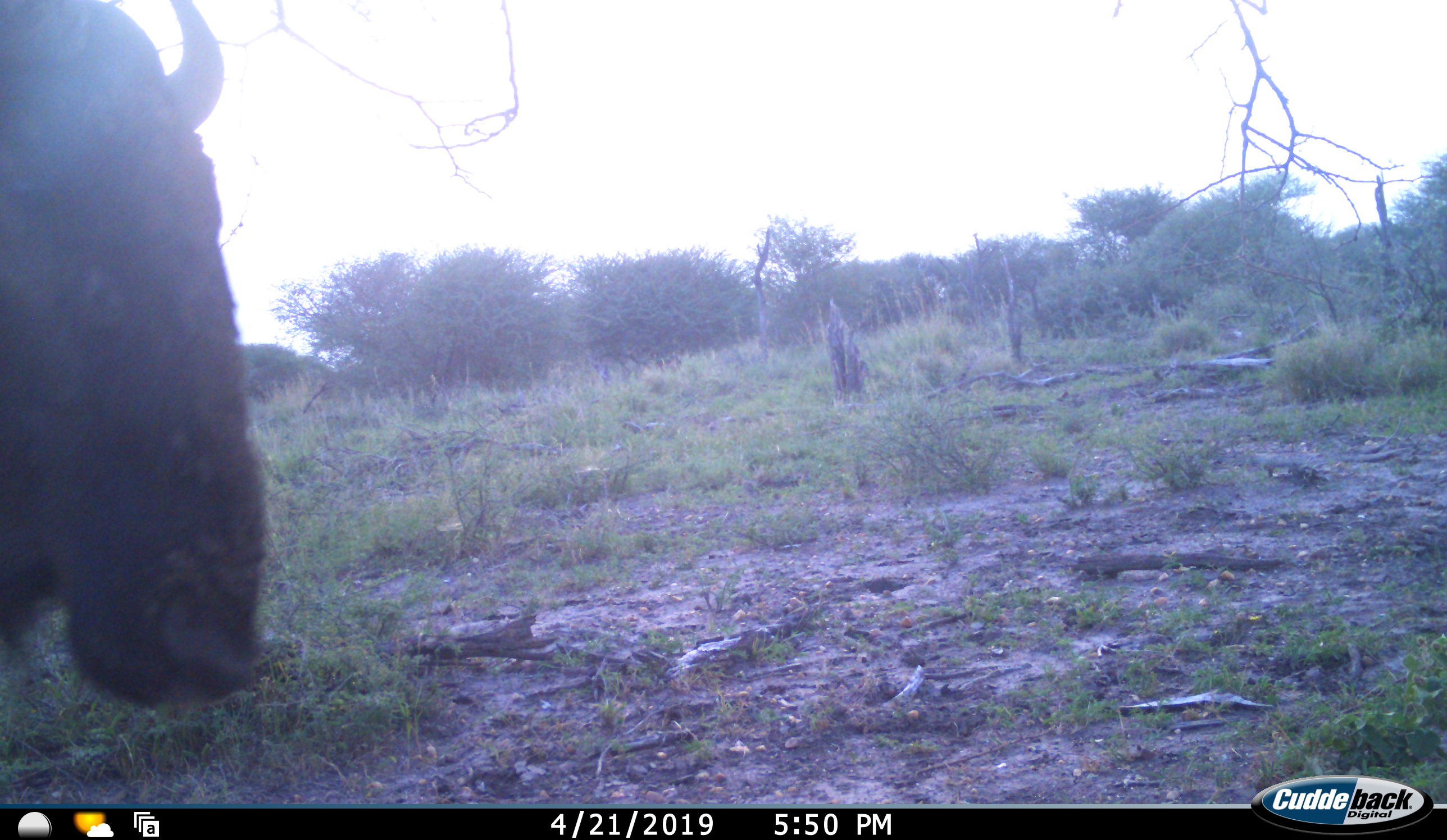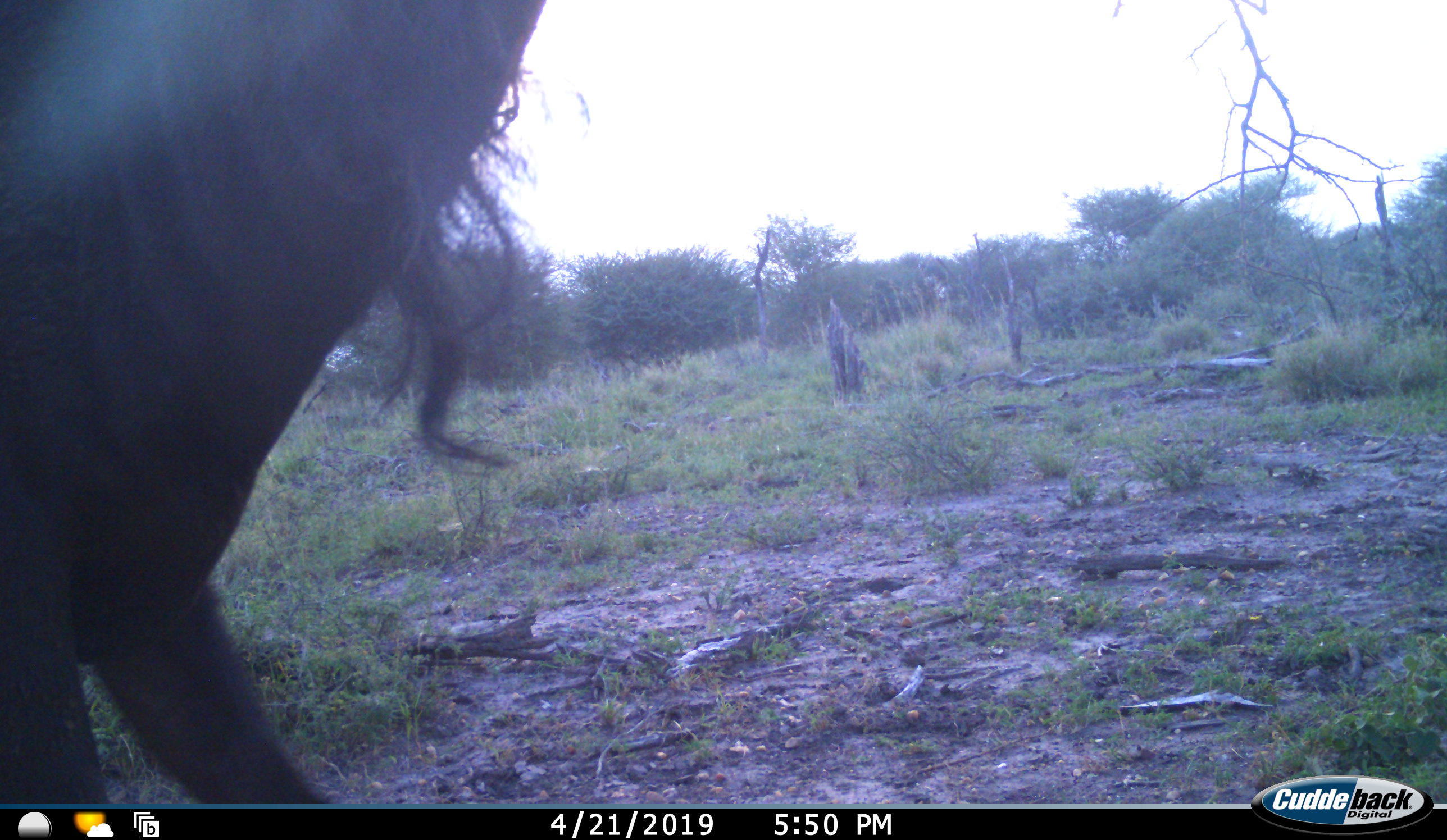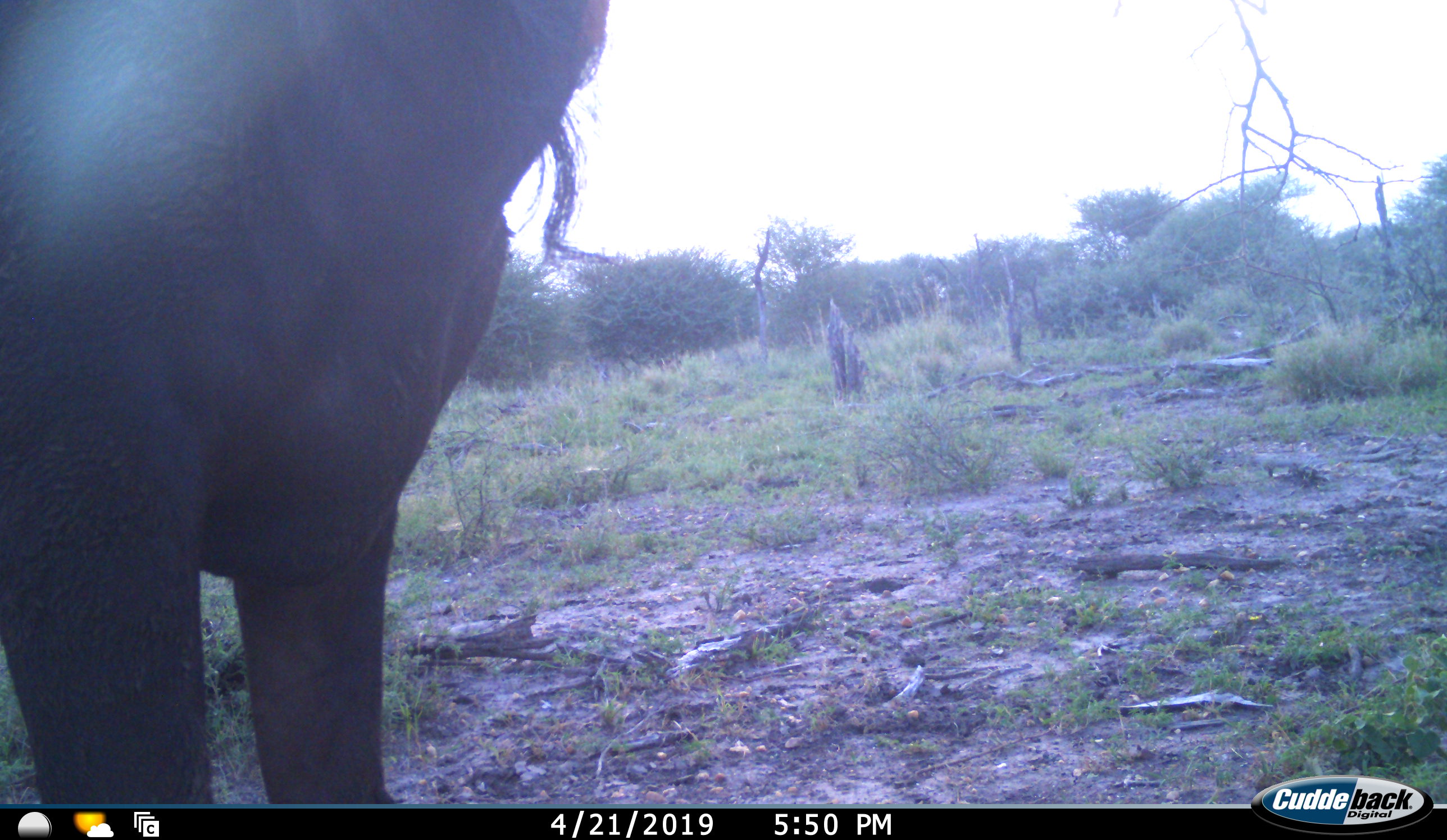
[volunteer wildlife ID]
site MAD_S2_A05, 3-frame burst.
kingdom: Animalia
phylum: Chordata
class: Mammalia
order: Artiodactyla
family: Bovidae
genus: Connochaetes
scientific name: Connochaetes taurinus taurinus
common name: blue wildebeest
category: wildebeestblue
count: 1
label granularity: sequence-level